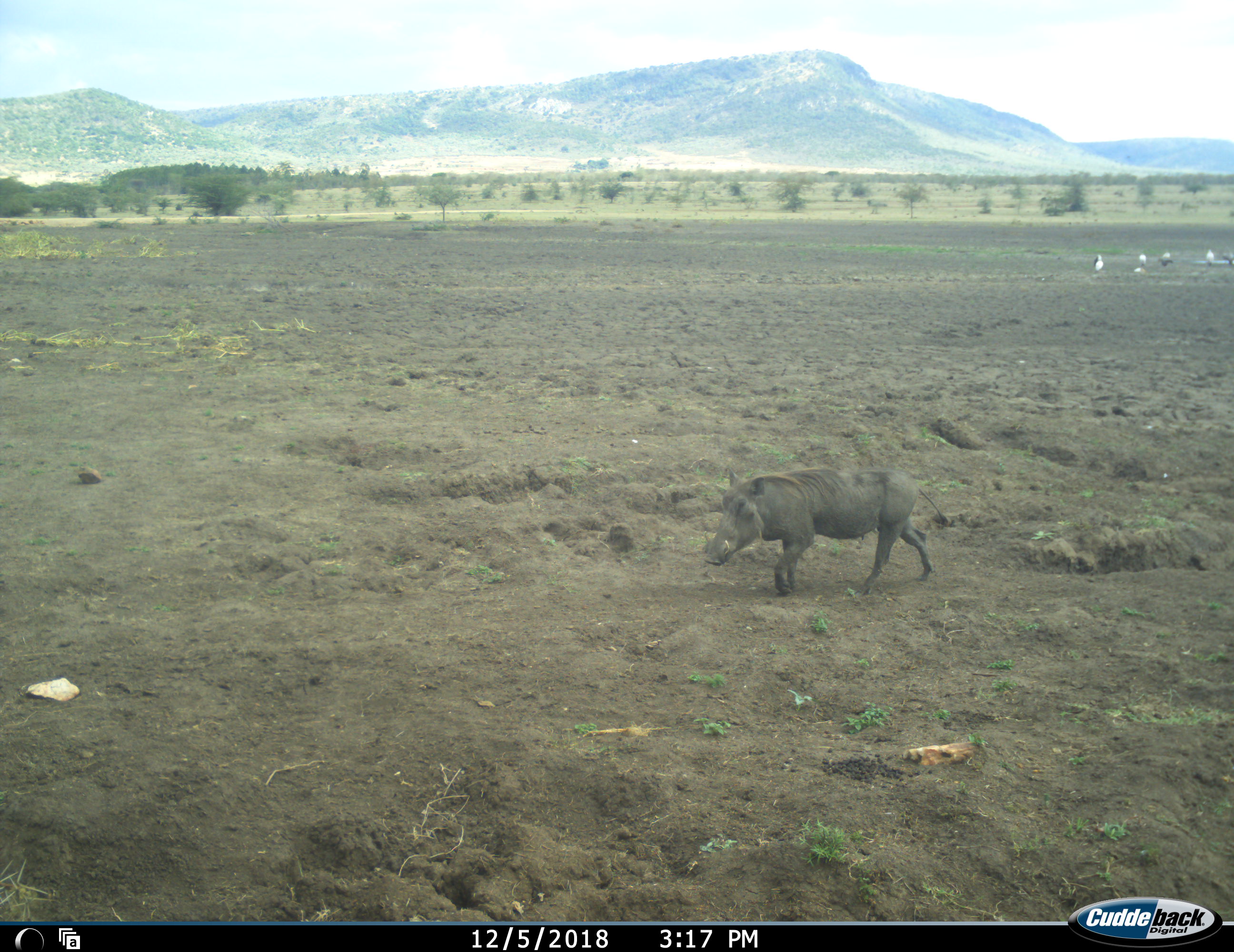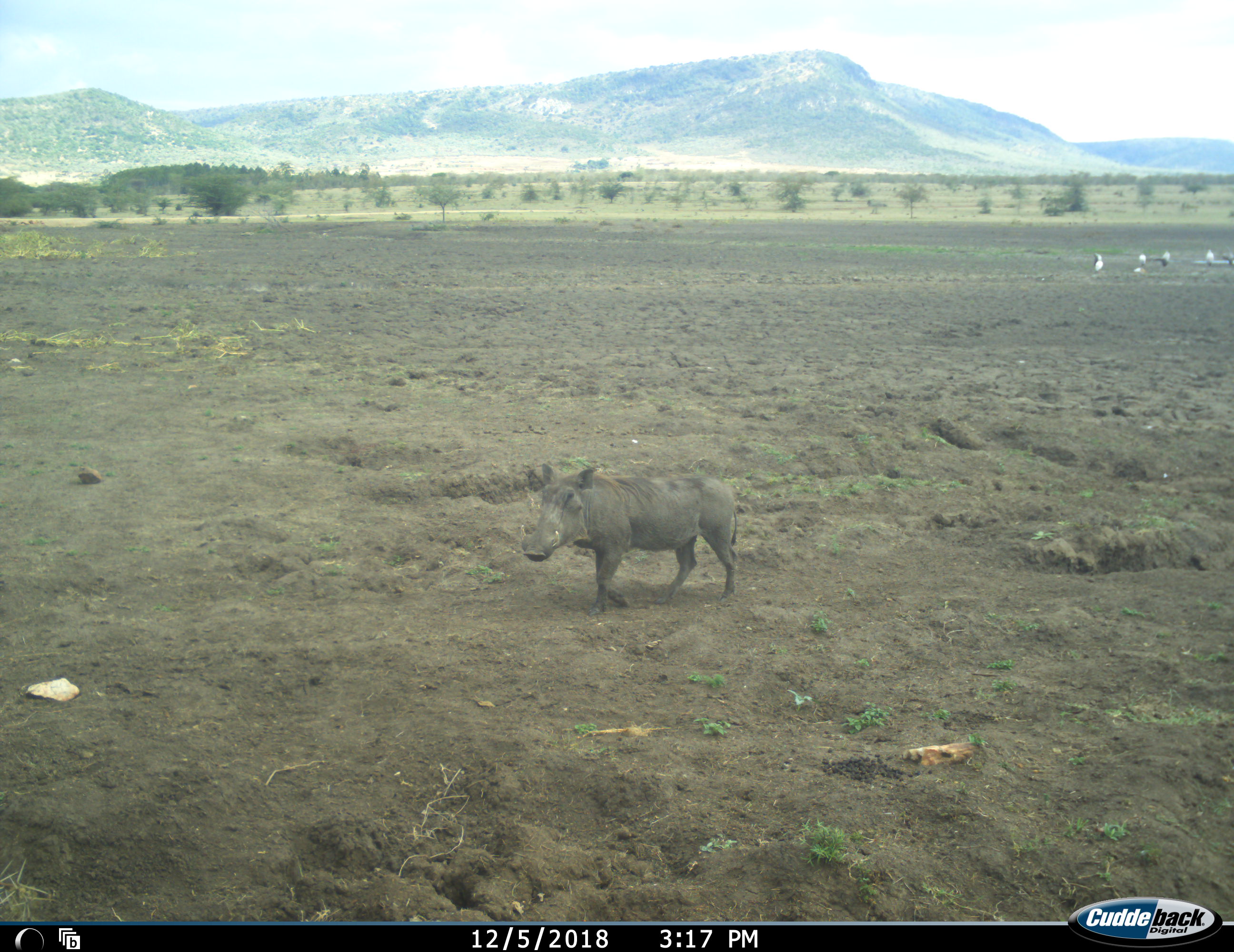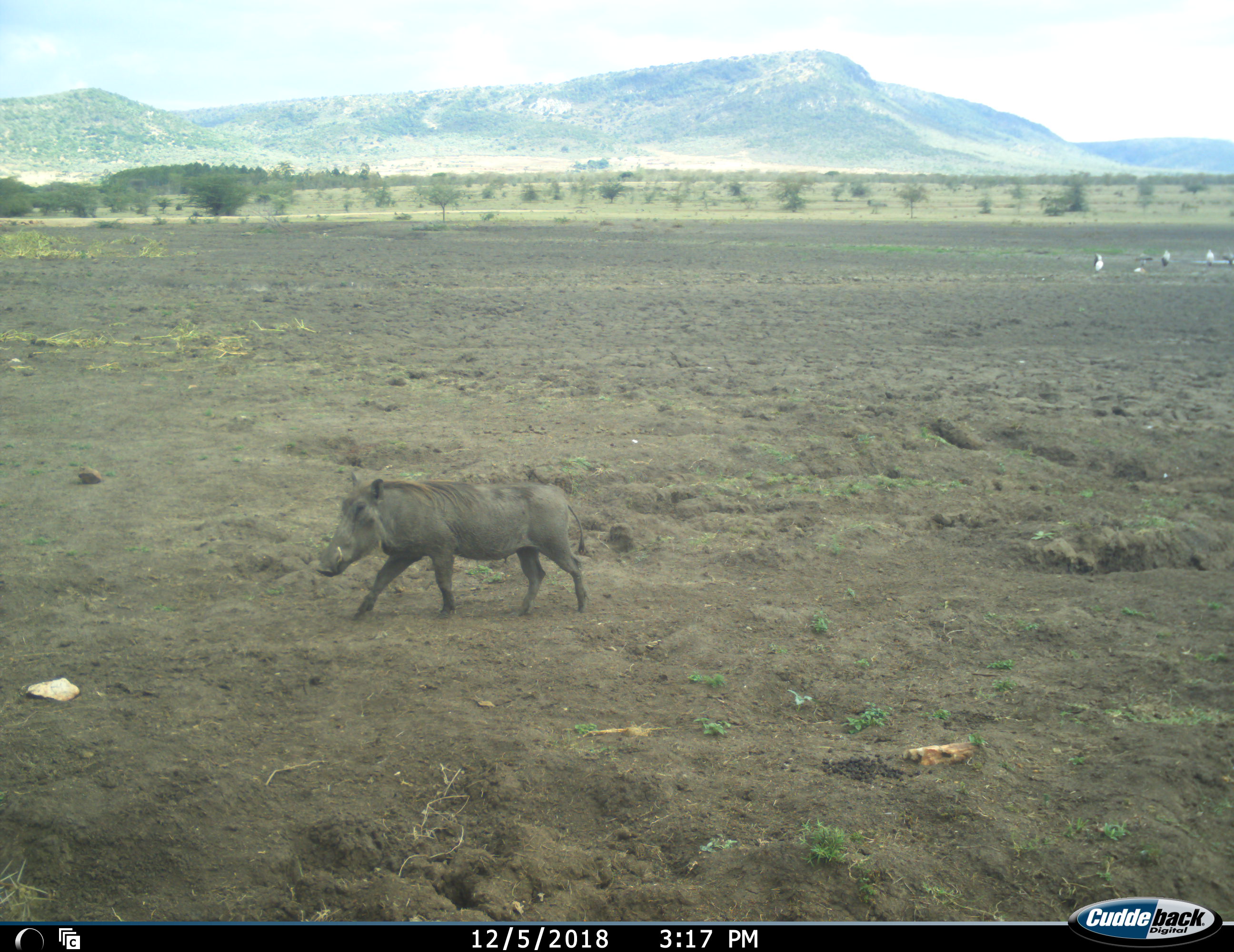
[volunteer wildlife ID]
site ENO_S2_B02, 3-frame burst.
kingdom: Animalia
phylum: Chordata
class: Aves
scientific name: Aves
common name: bird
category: birdother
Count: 5.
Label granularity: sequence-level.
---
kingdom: Animalia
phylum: Chordata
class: Mammalia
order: Artiodactyla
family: Suidae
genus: Phacochoerus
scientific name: Phacochoerus africanus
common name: warthog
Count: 1.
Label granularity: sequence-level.